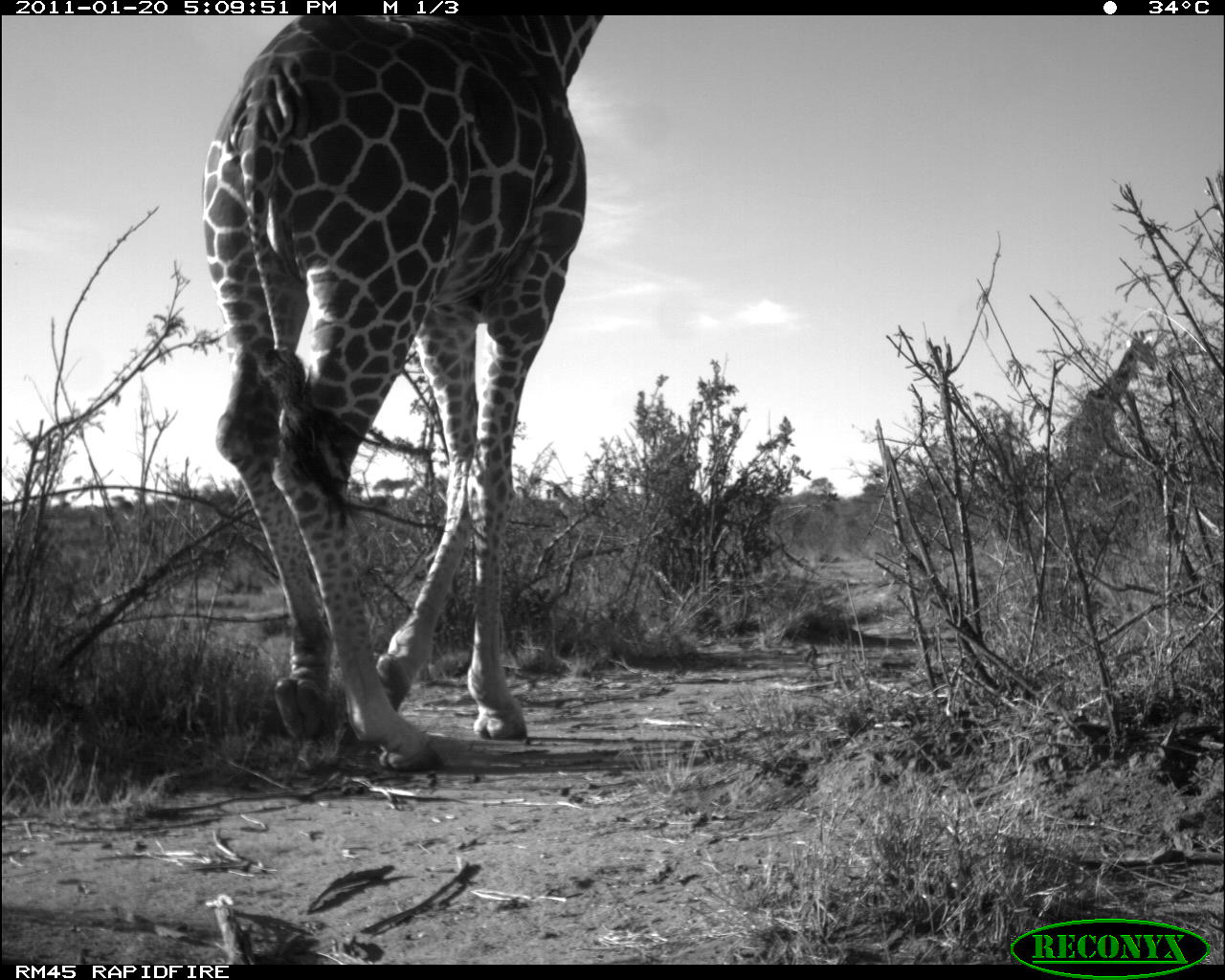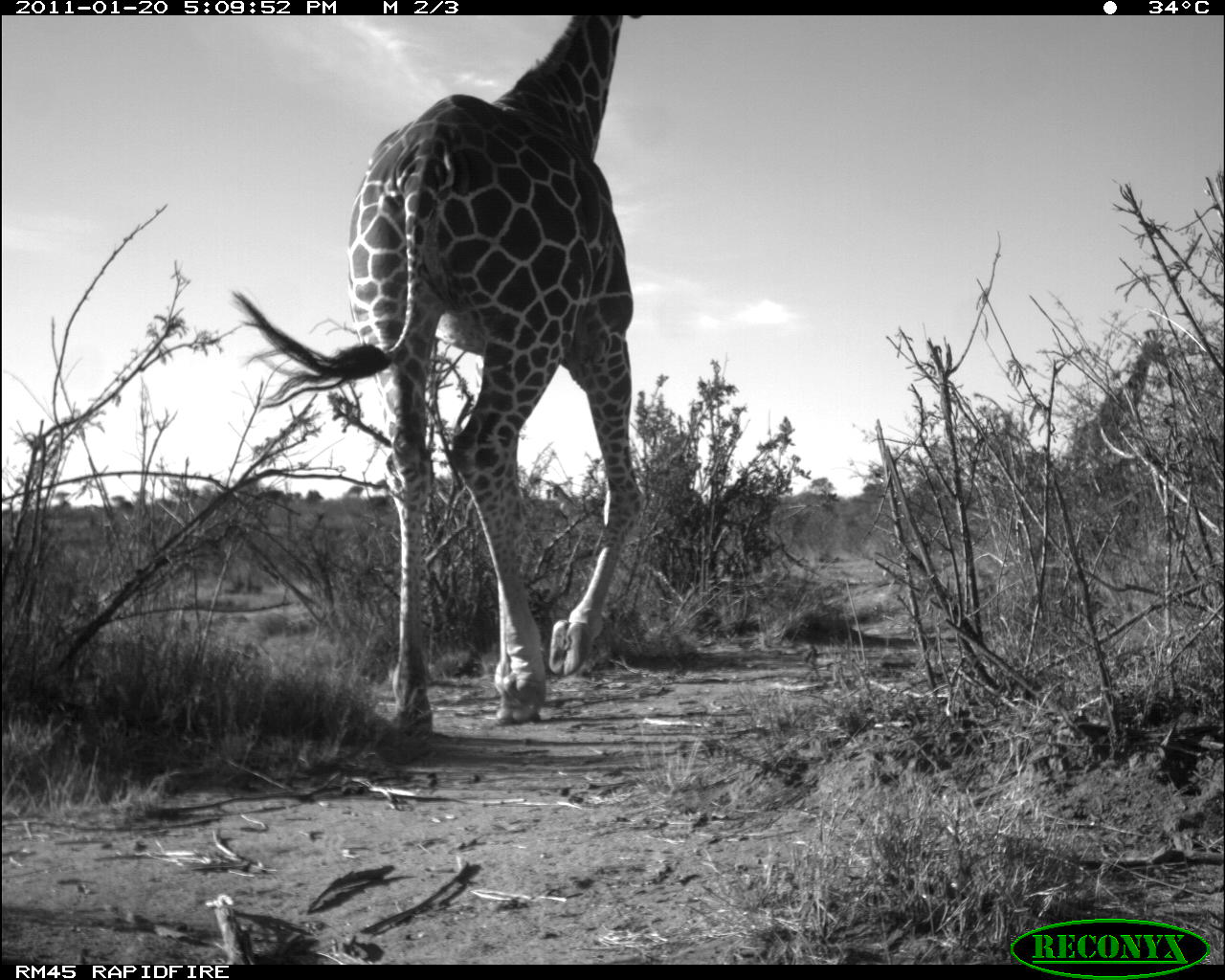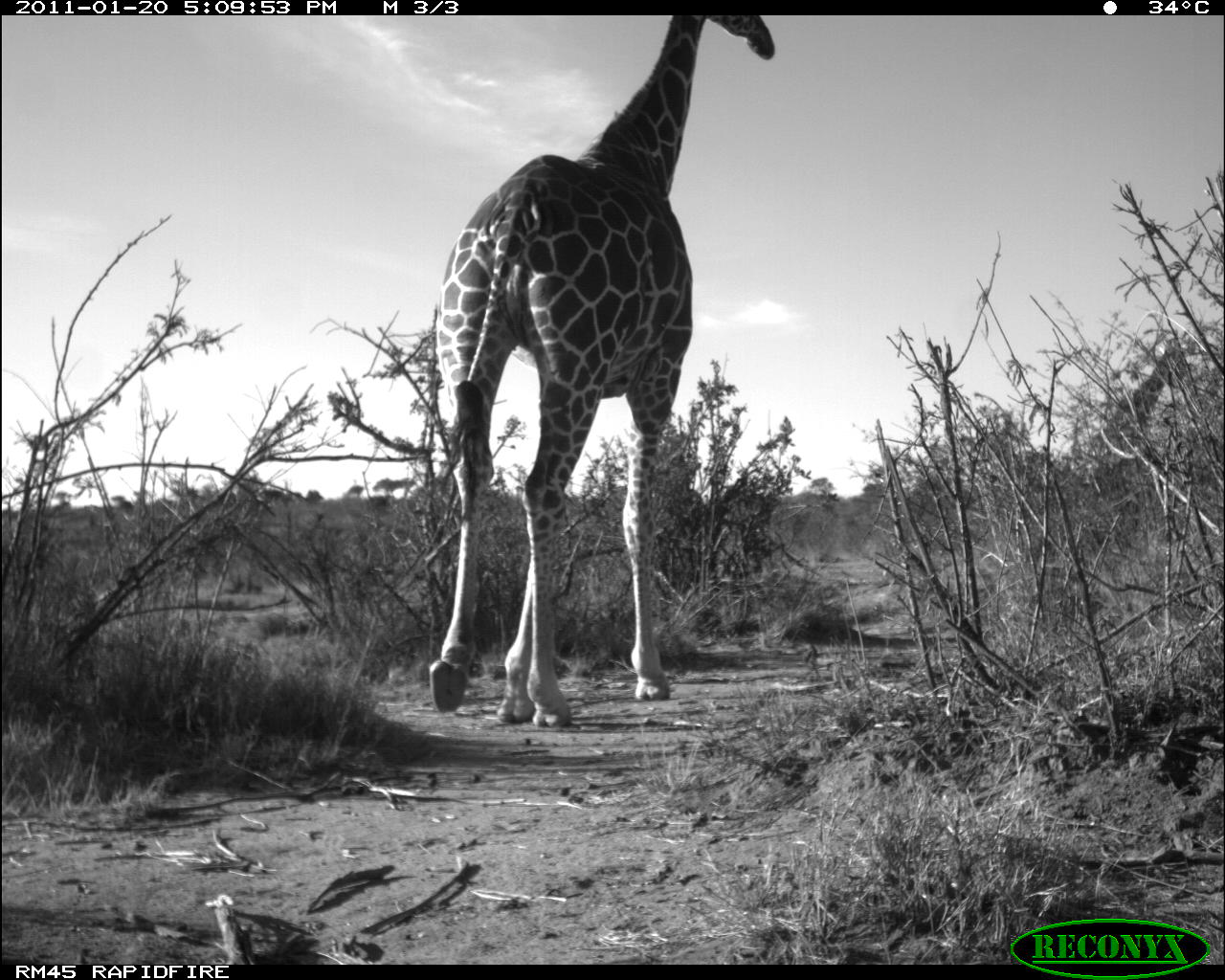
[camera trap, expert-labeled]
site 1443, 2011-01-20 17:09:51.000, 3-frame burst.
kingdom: Animalia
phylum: Chordata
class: Mammalia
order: Artiodactyla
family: Bovidae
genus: Madoqua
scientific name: Madoqua guentheri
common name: günther's dik-dik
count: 1